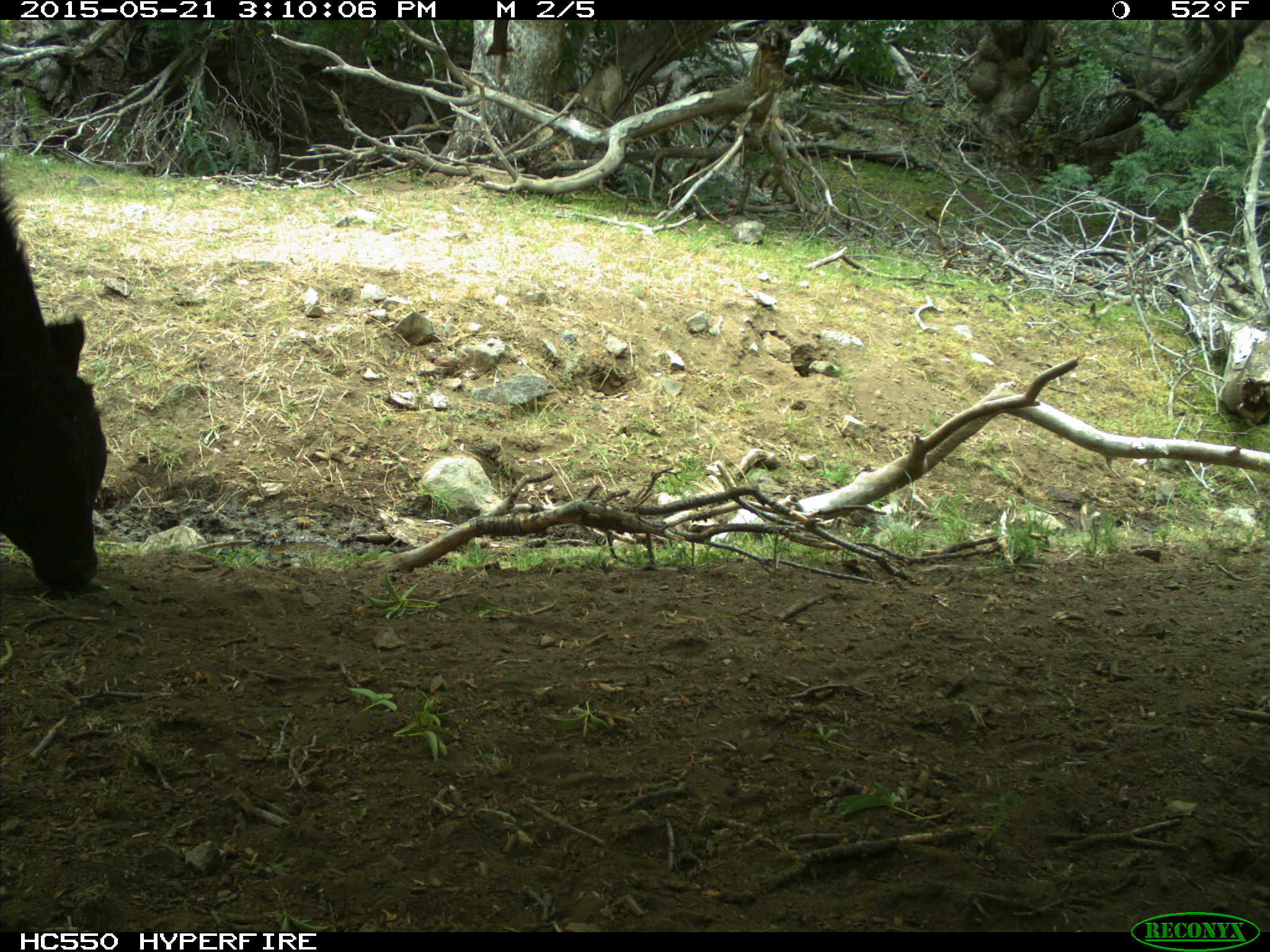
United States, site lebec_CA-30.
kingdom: Animalia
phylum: Chordata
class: Mammalia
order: Artiodactyla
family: Bovidae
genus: Bos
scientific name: Bos taurus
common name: domestic cow